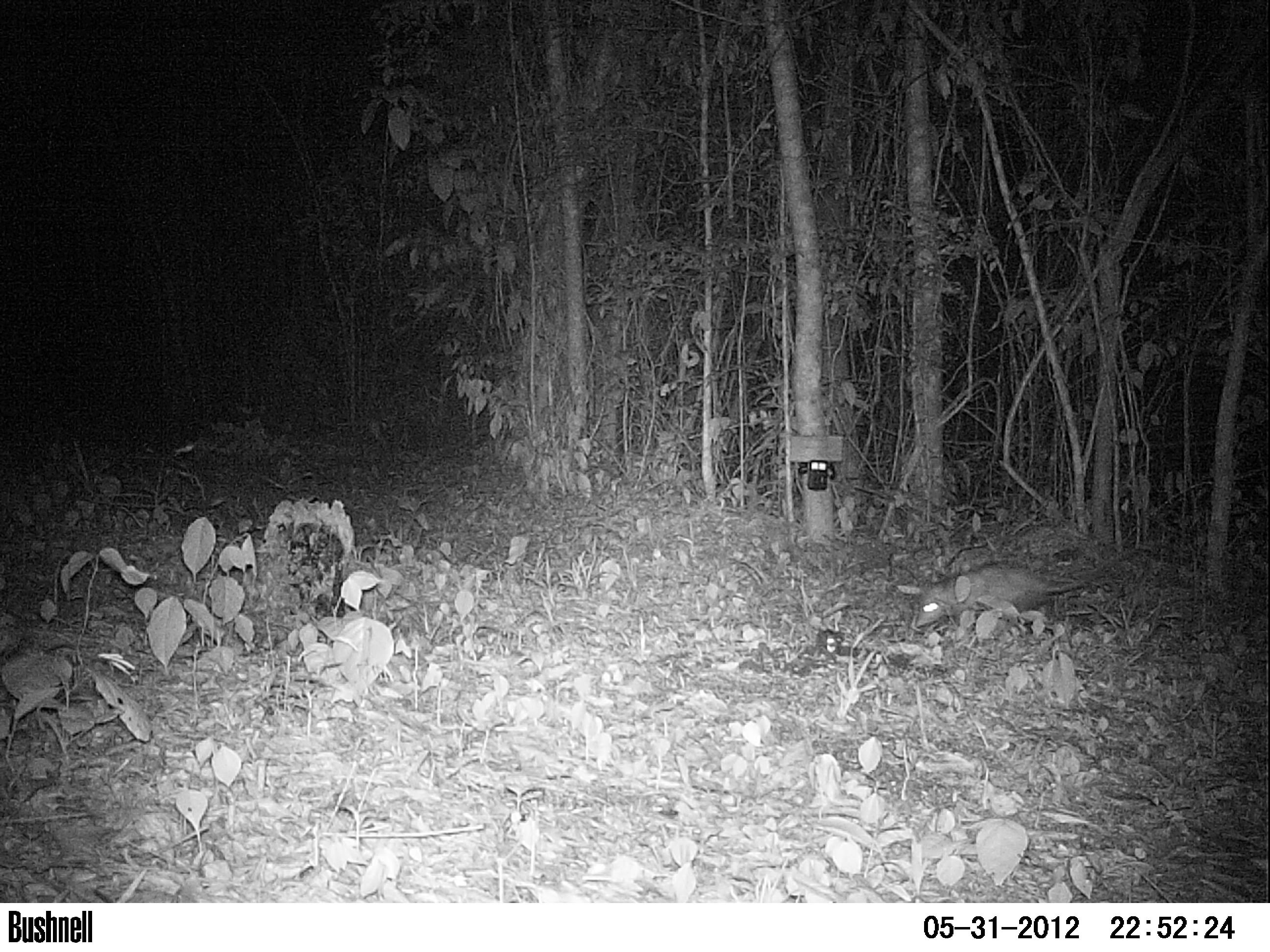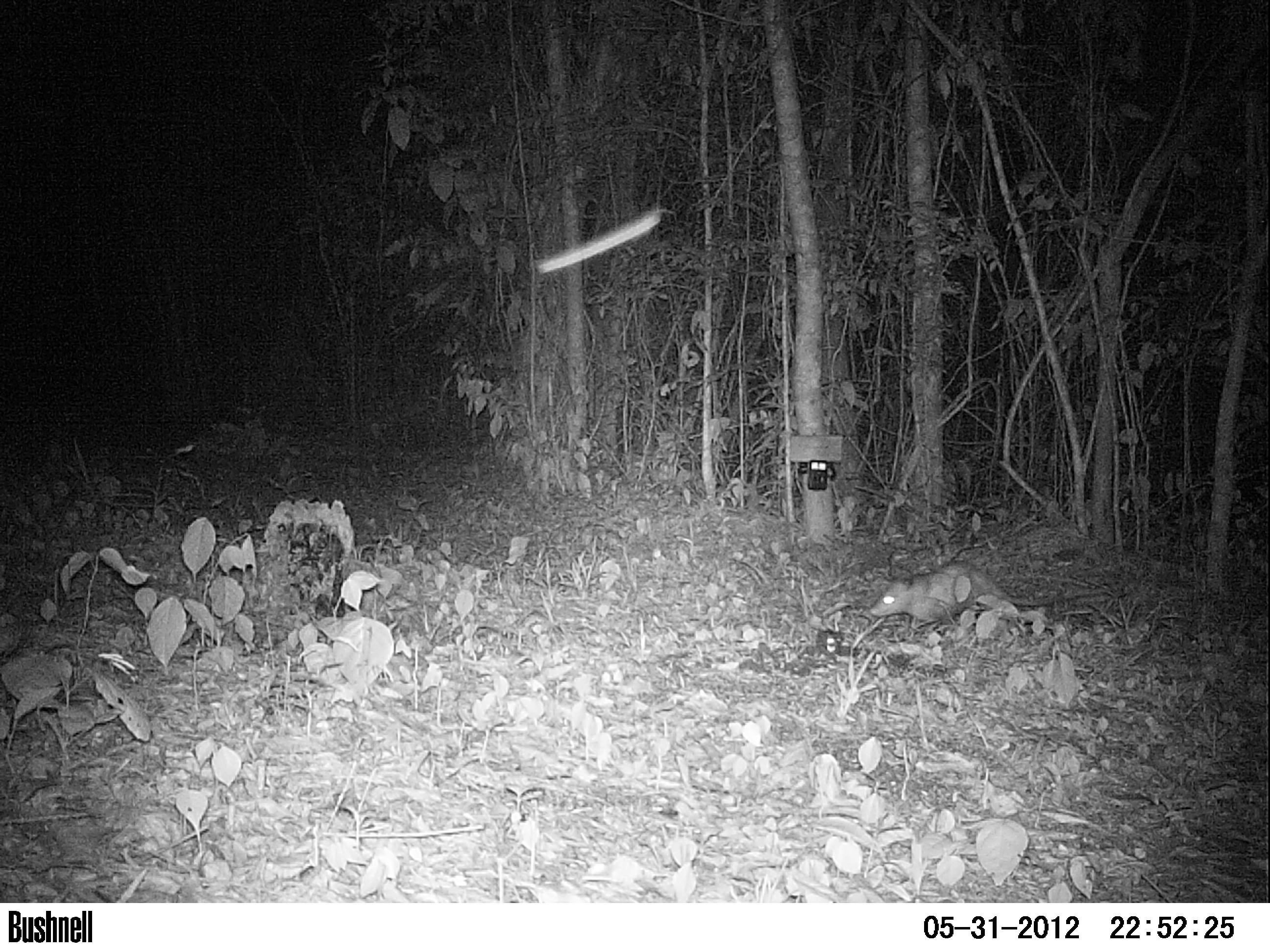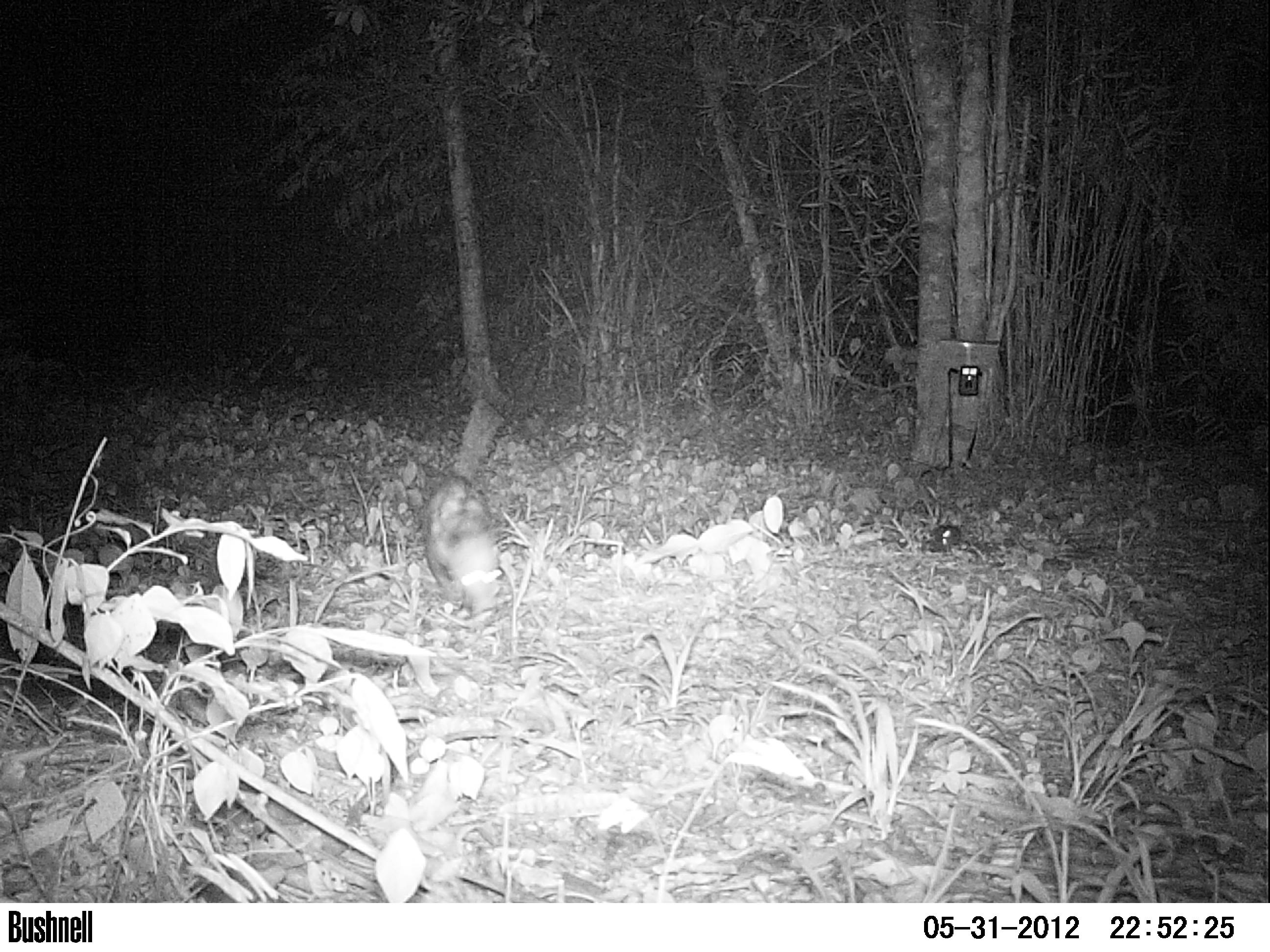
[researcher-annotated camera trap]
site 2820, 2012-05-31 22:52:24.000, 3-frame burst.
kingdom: Animalia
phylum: Chordata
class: Mammalia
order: Didelphimorphia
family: Didelphidae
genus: Didelphis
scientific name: Didelphis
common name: american opossums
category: didelphis sp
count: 1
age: adult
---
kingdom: Animalia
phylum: Chordata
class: Mammalia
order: Didelphimorphia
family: Didelphidae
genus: Didelphis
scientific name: Didelphis virginiana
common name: virginia opossum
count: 1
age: adult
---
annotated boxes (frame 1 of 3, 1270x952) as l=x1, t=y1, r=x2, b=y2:
didelphis sp: l=913, t=545, r=1145, b=634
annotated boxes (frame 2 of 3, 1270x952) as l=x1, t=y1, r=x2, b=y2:
didelphis sp: l=869, t=559, r=1116, b=635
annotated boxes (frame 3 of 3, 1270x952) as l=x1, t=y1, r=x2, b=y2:
didelphis virginiana: l=418, t=473, r=506, b=616